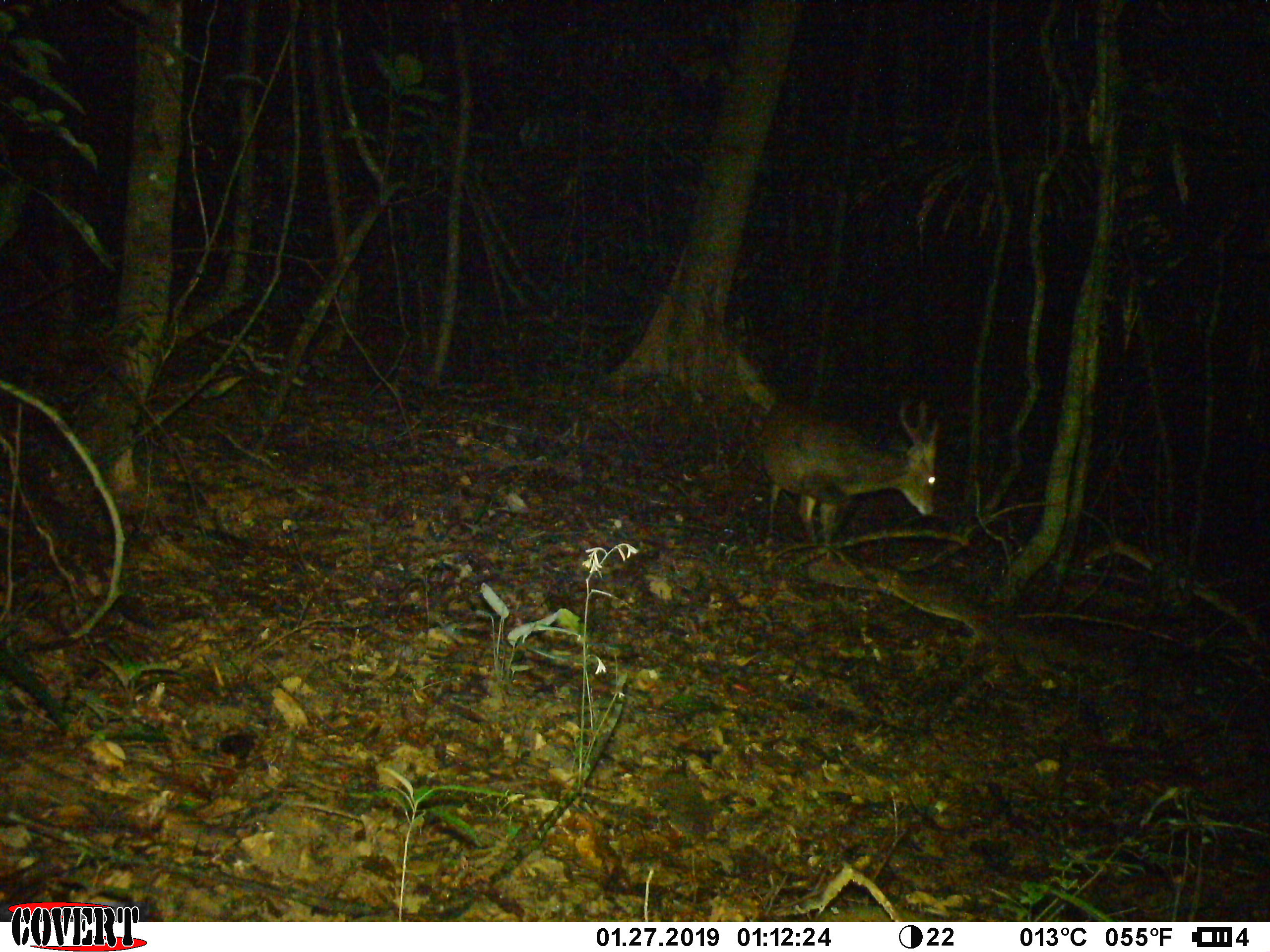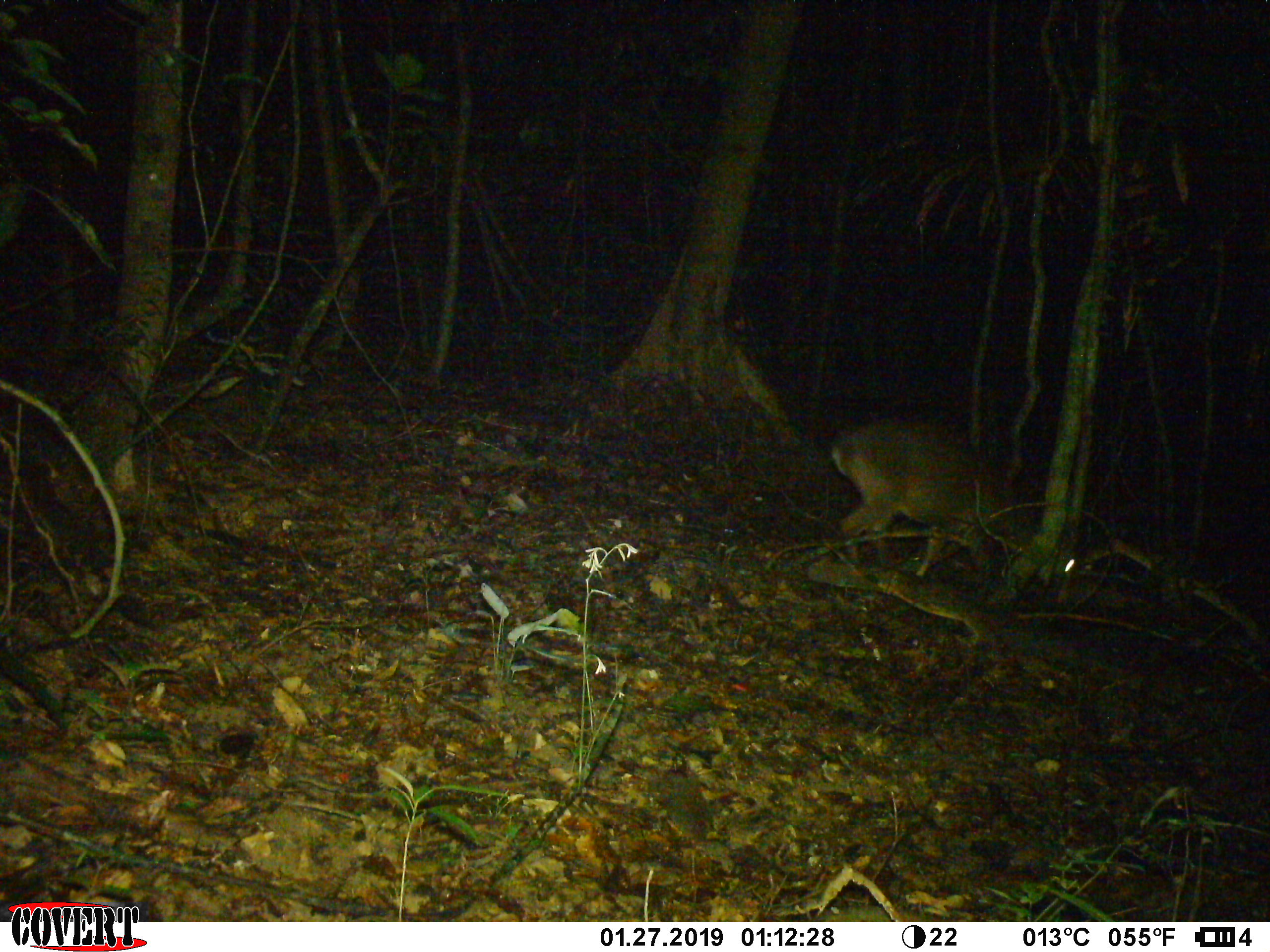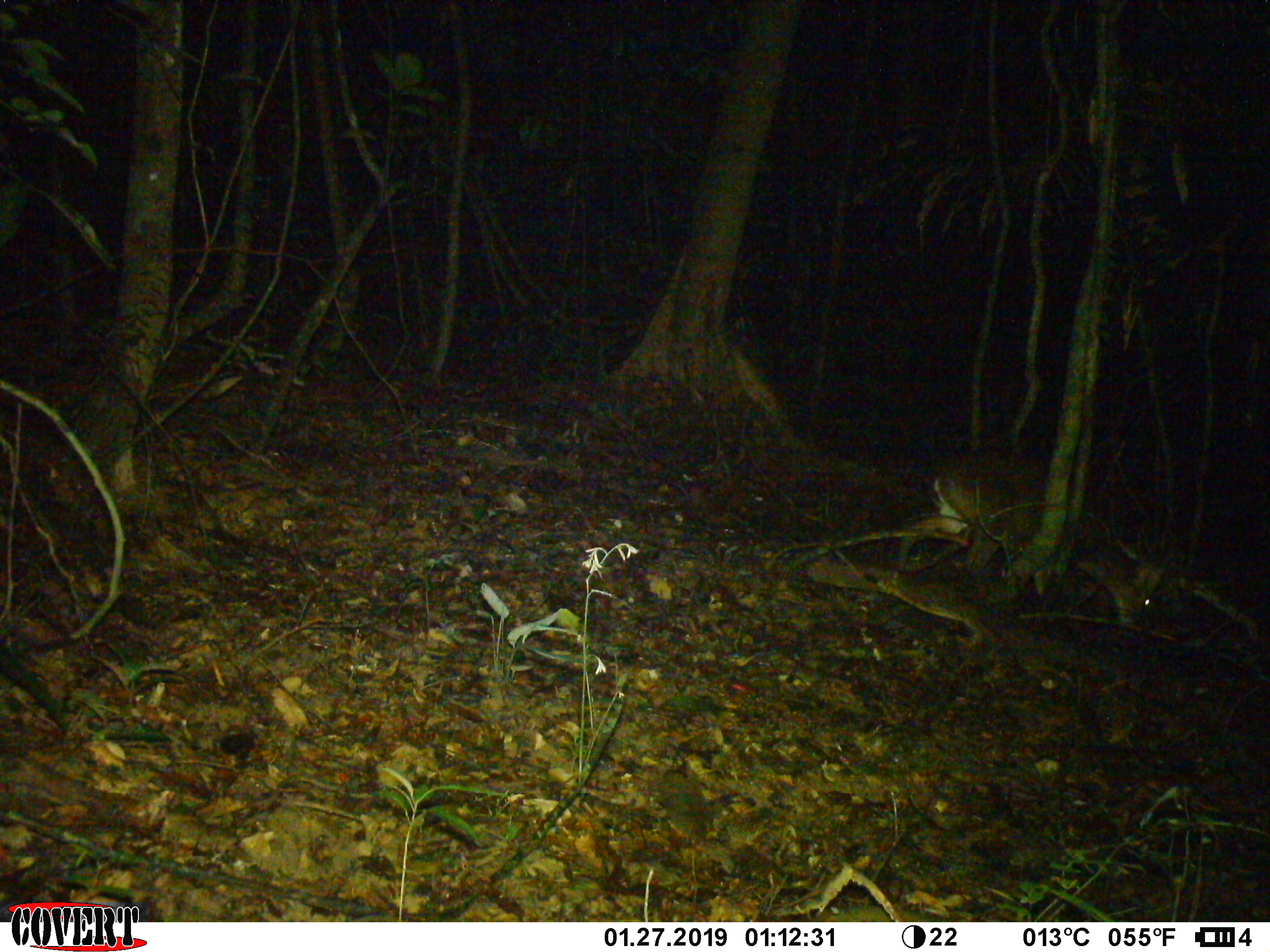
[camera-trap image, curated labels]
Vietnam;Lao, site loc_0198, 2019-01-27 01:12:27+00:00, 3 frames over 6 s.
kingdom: Animalia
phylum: Chordata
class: Mammalia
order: Artiodactyla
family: Cervidae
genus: Muntiacus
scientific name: Muntiacus vuquangensis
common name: large-antlered muntjac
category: large antlered muntjac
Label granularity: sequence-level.